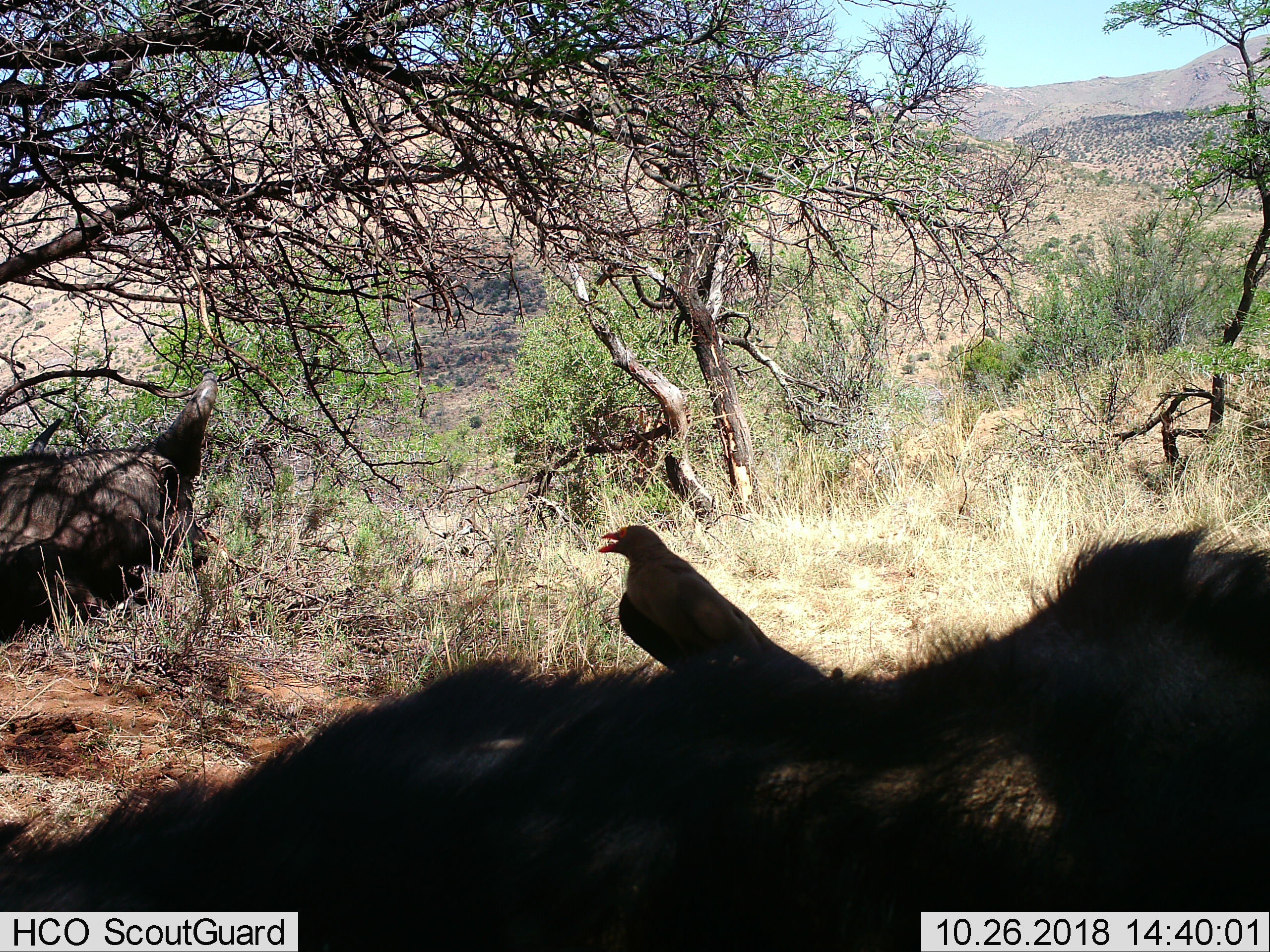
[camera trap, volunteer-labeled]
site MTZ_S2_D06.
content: unidentified animal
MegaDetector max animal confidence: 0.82